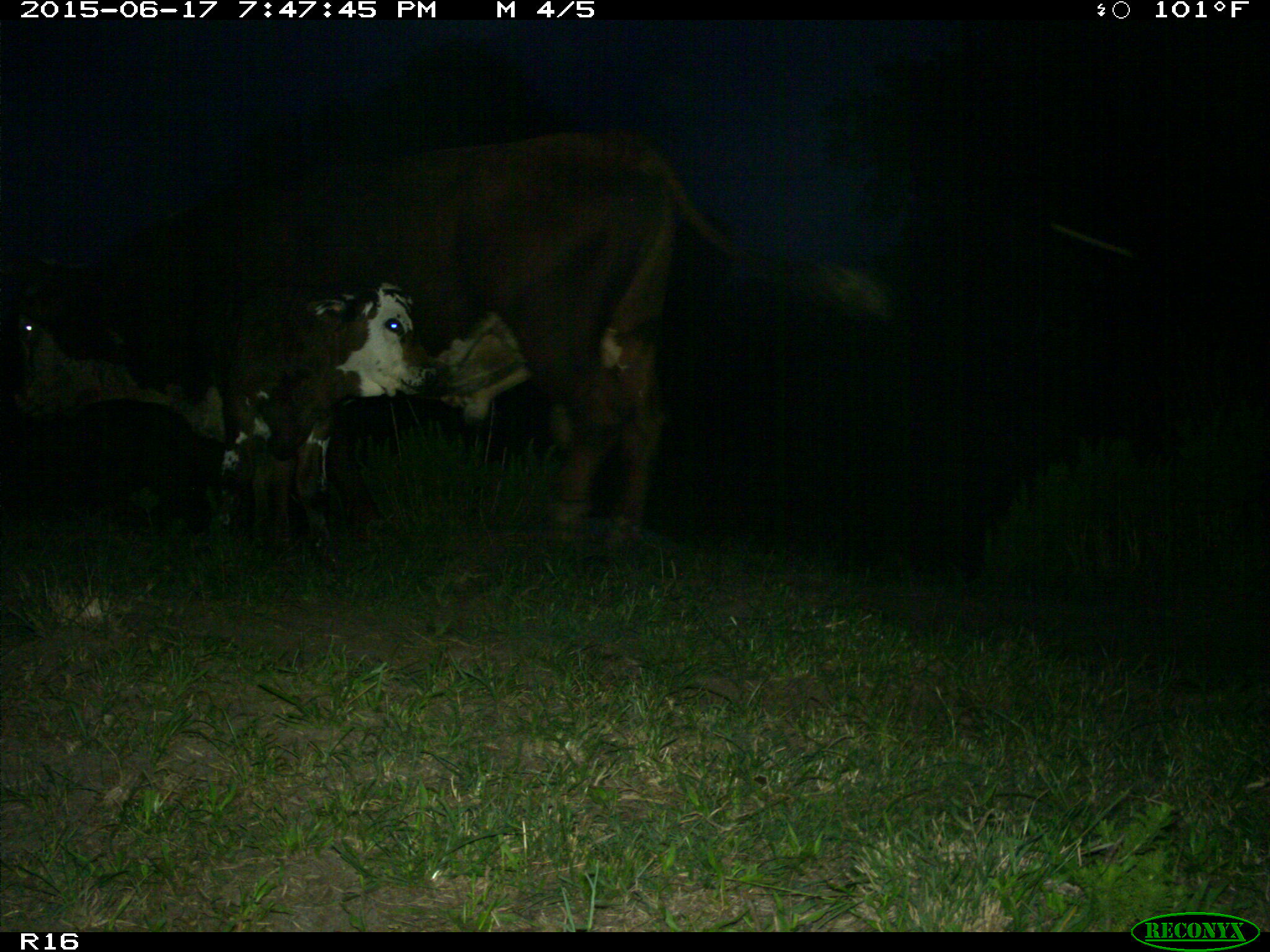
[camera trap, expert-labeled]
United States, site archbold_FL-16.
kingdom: Animalia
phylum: Chordata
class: Mammalia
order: Artiodactyla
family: Bovidae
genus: Bos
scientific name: Bos taurus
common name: domestic cow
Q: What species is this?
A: Bos taurus (domestic cow).